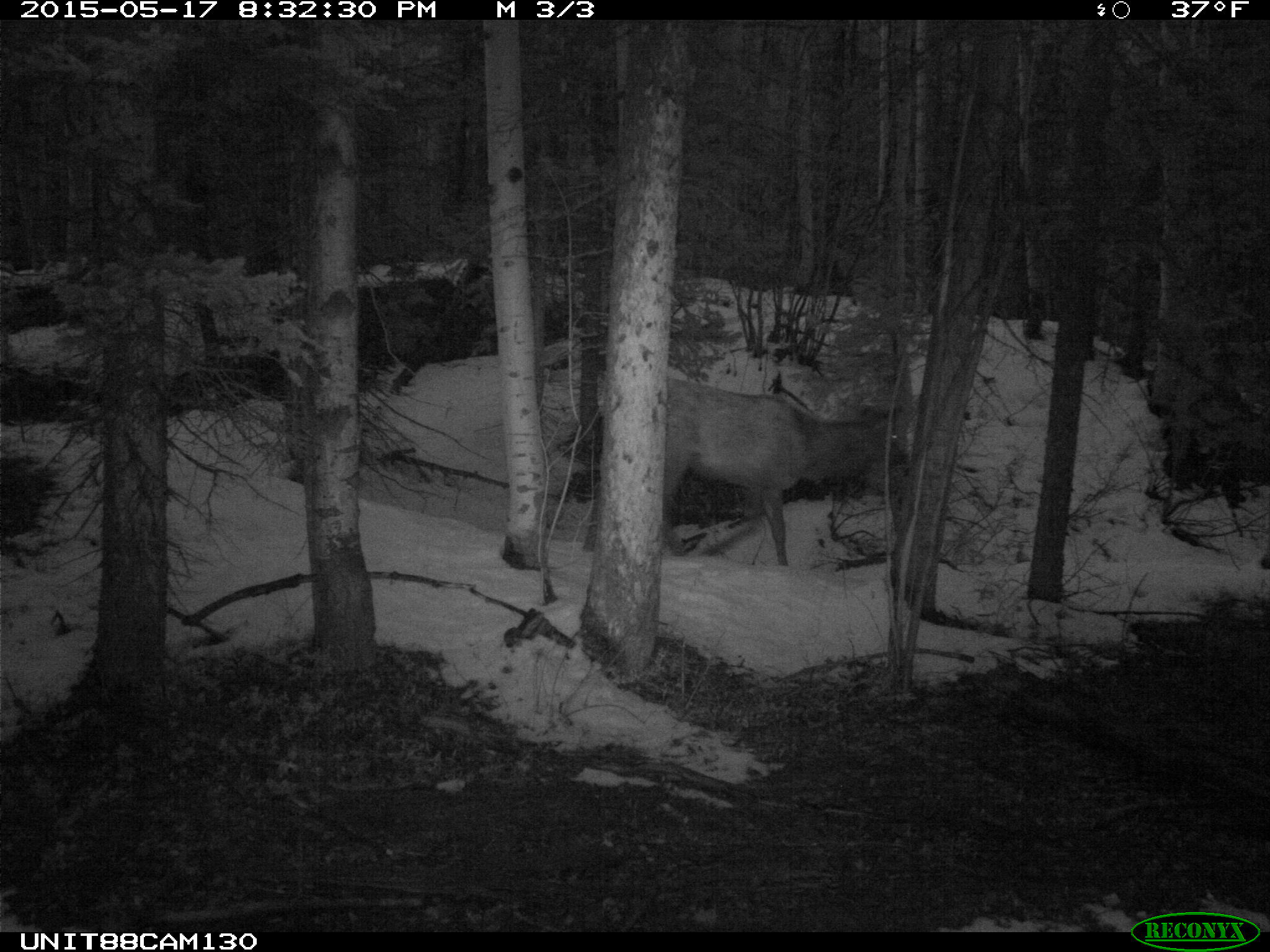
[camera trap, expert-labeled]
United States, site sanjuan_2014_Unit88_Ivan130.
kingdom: Animalia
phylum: Chordata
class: Mammalia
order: Artiodactyla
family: Cervidae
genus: Cervus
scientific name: Cervus elaphus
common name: red deer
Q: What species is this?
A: Cervus elaphus (red deer).